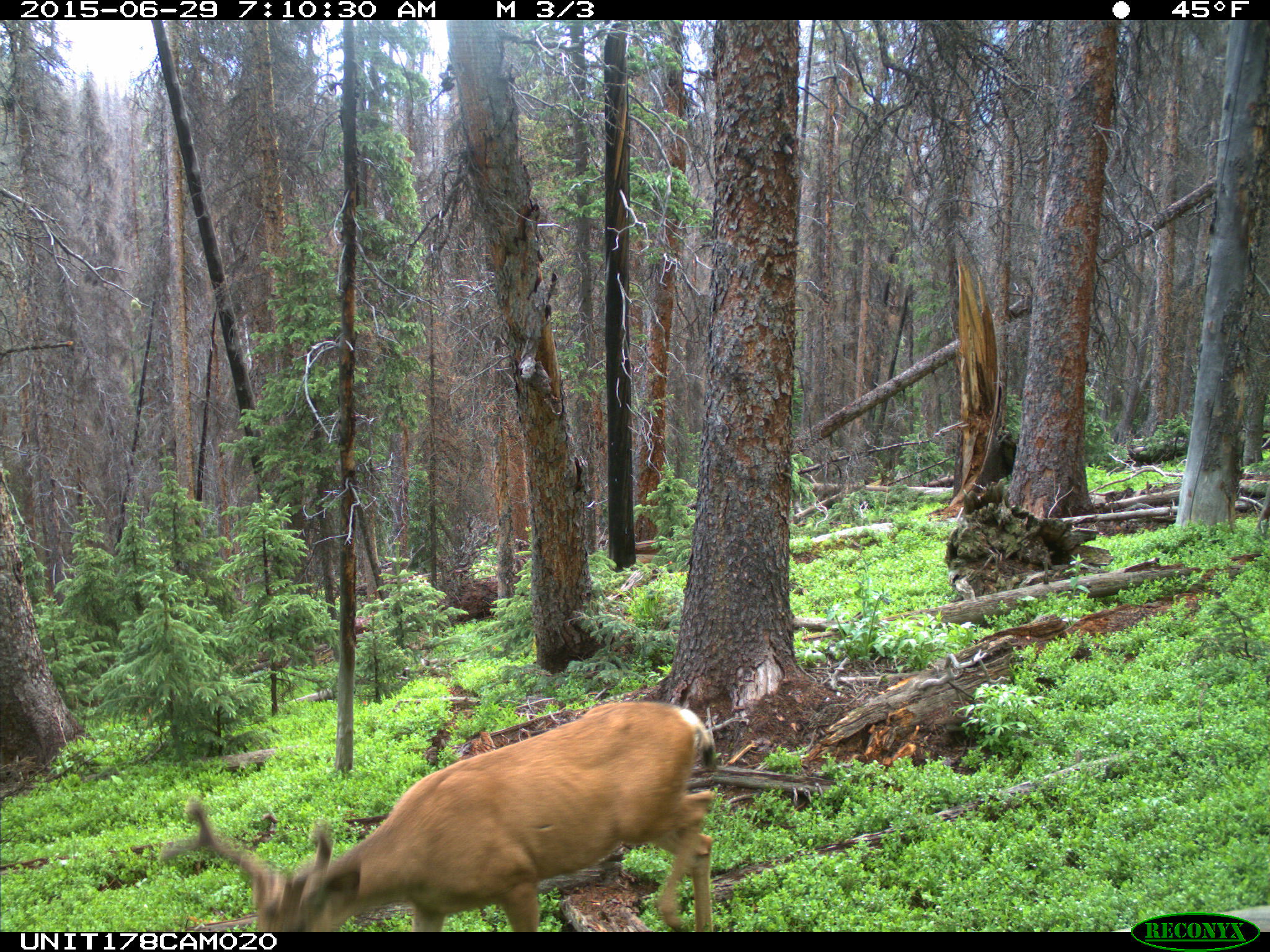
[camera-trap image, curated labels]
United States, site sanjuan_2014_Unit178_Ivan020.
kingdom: Animalia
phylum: Chordata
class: Mammalia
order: Artiodactyla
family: Cervidae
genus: Odocoileus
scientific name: Odocoileus hemionus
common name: mule deer